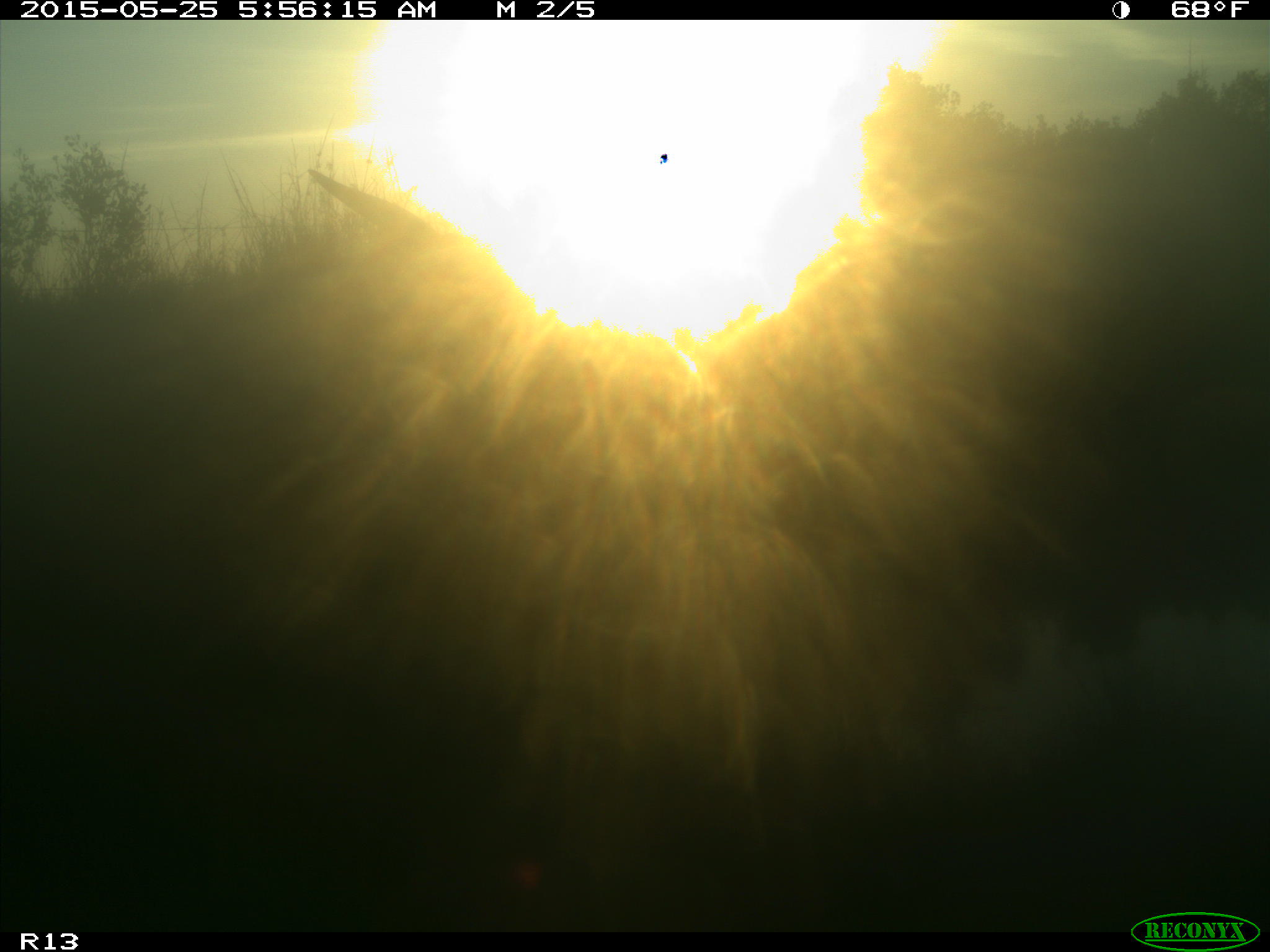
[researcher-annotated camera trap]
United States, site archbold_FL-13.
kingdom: Animalia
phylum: Chordata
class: Mammalia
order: Artiodactyla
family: Bovidae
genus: Bos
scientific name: Bos taurus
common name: domestic cow